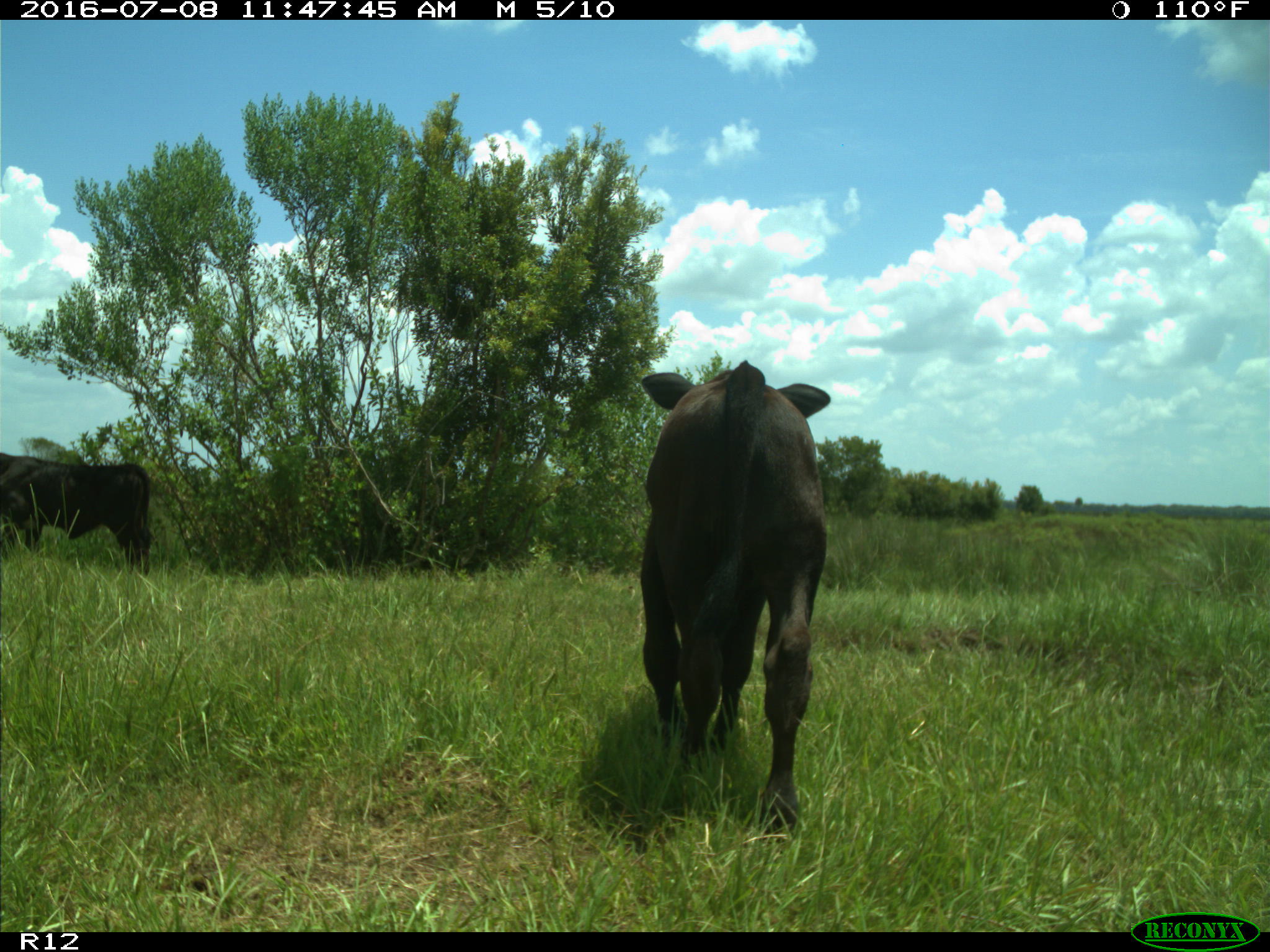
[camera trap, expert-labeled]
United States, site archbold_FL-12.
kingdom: Animalia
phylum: Chordata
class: Mammalia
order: Artiodactyla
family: Bovidae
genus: Bos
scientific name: Bos taurus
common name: domestic cow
Bos taurus (domestic cow).